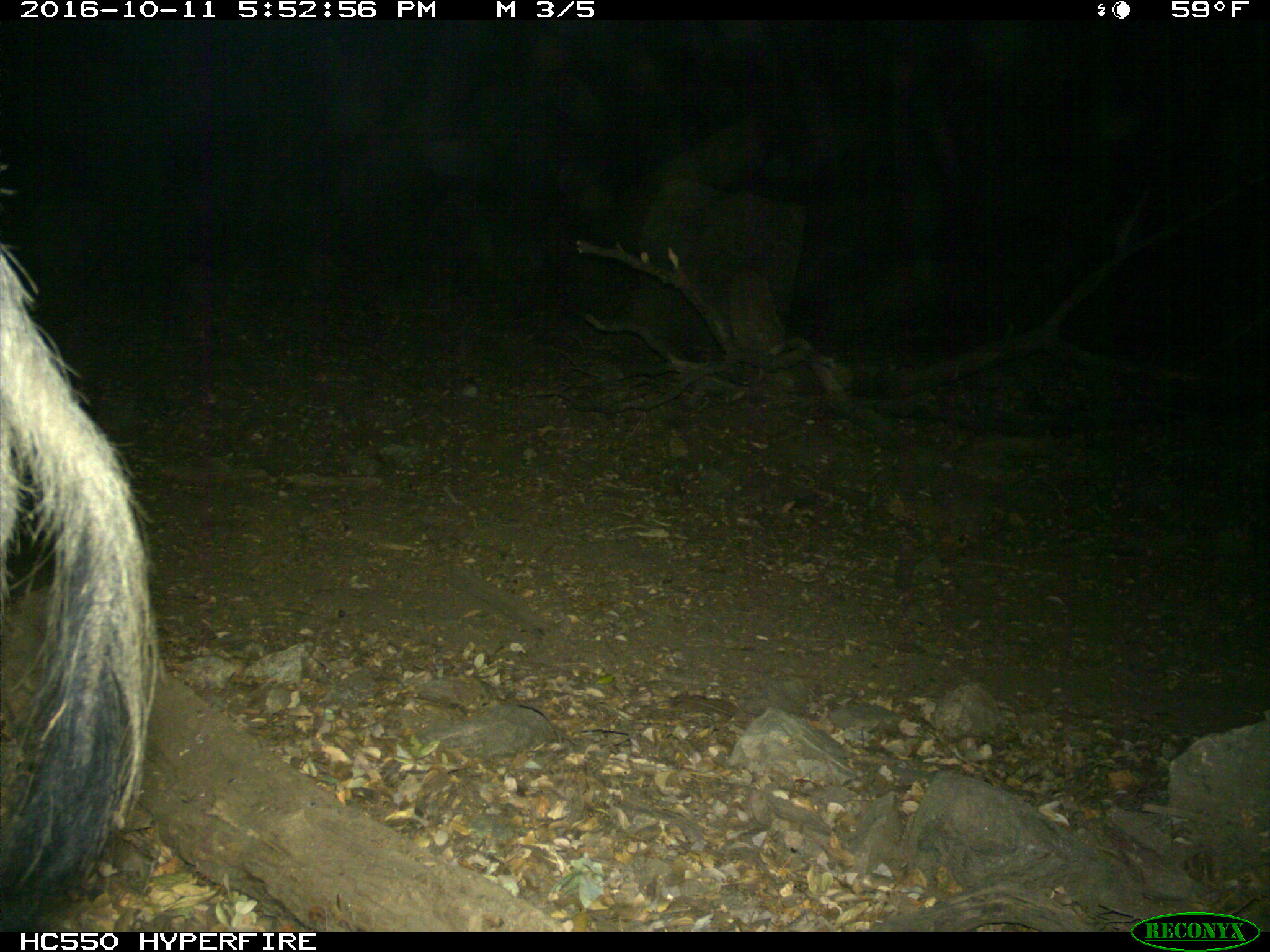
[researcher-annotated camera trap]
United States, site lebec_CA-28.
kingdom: Animalia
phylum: Chordata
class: Mammalia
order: Artiodactyla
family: Suidae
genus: Sus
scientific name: Sus scrofa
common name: wild boar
Sus scrofa (wild boar).